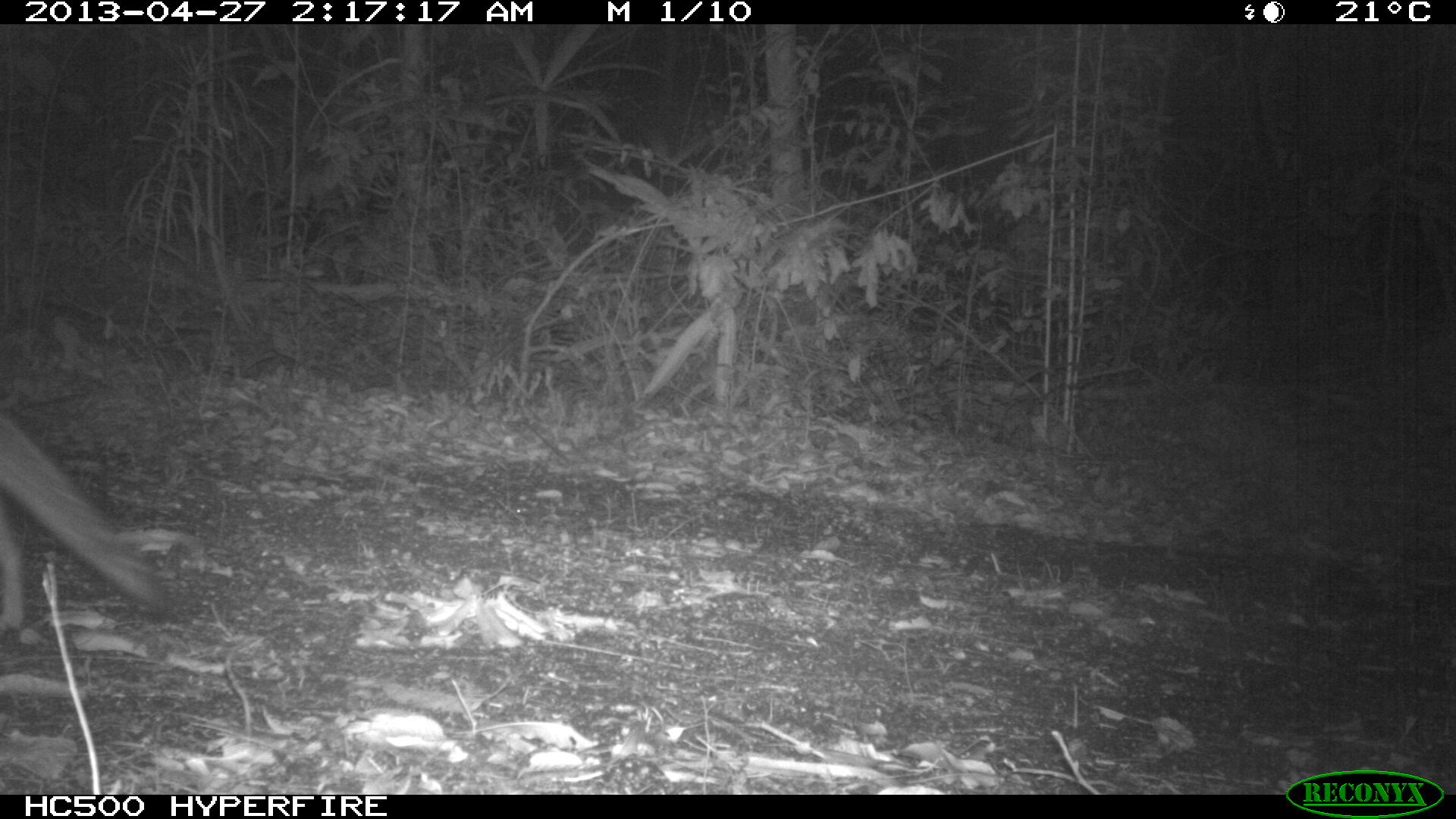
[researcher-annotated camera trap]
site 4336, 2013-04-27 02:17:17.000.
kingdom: Animalia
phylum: Chordata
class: Mammalia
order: Carnivora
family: Canidae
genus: Urocyon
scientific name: Urocyon cinereoargenteus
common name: gray fox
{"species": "Urocyon cinereoargenteus (gray fox)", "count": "1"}